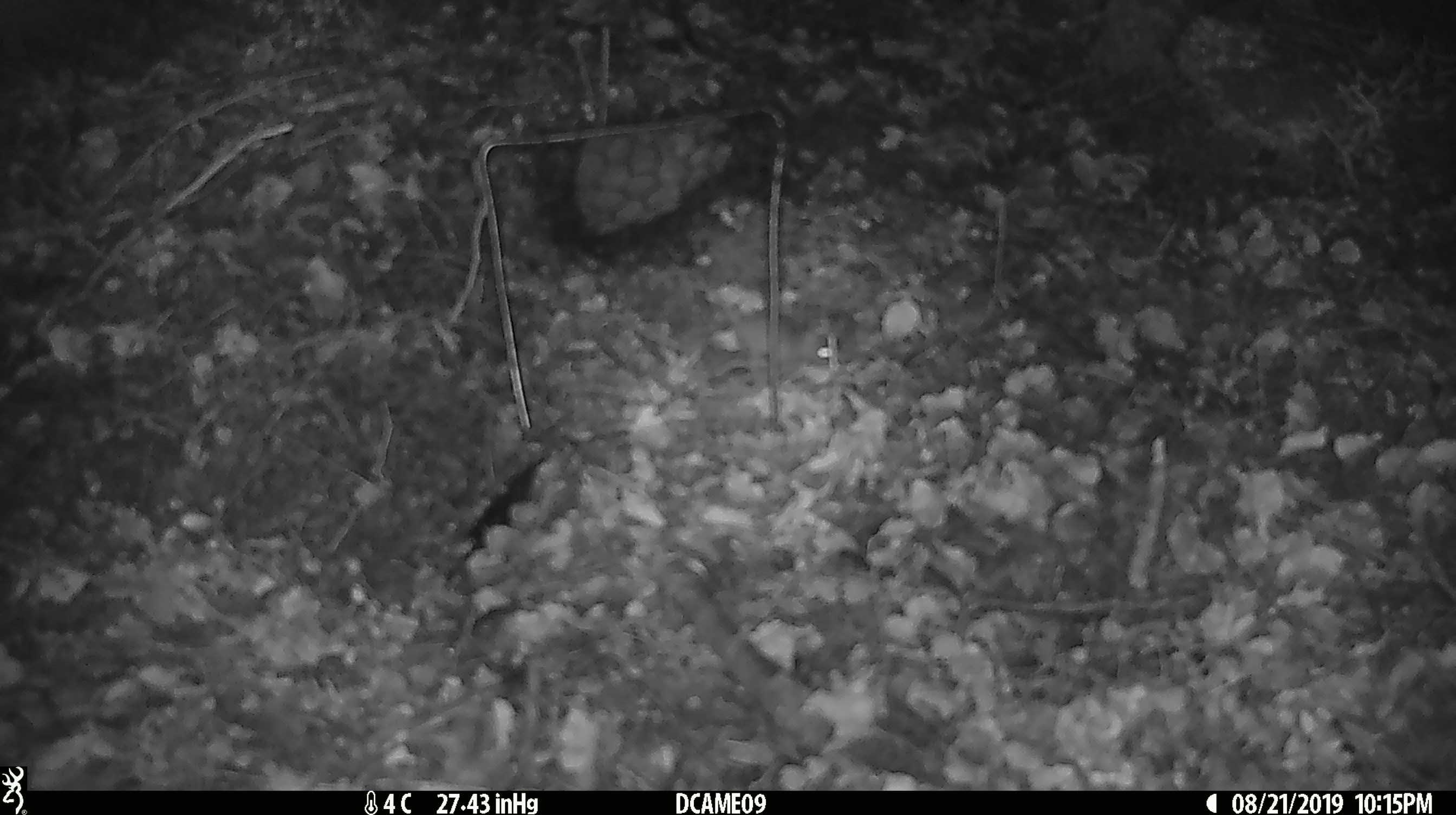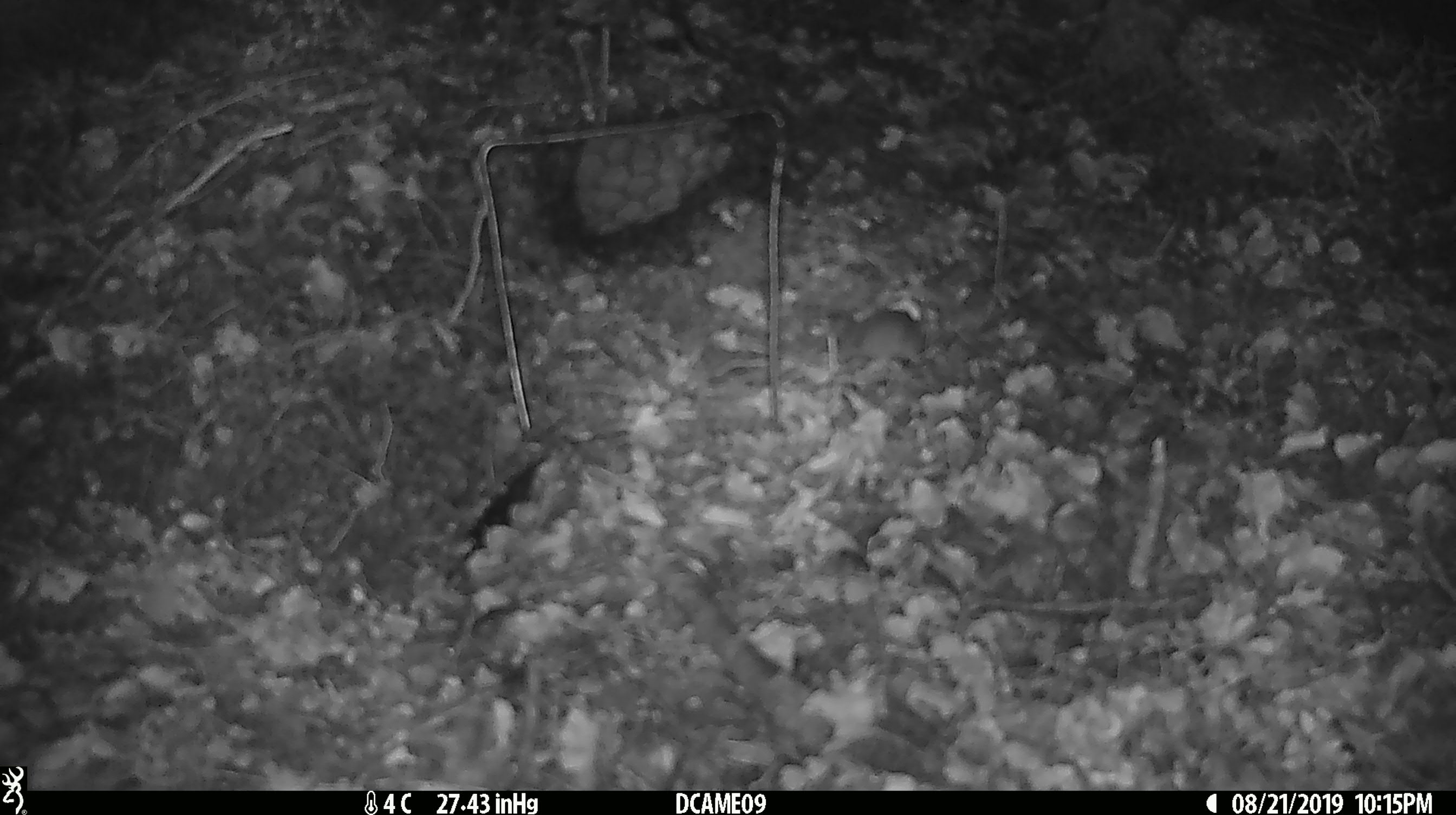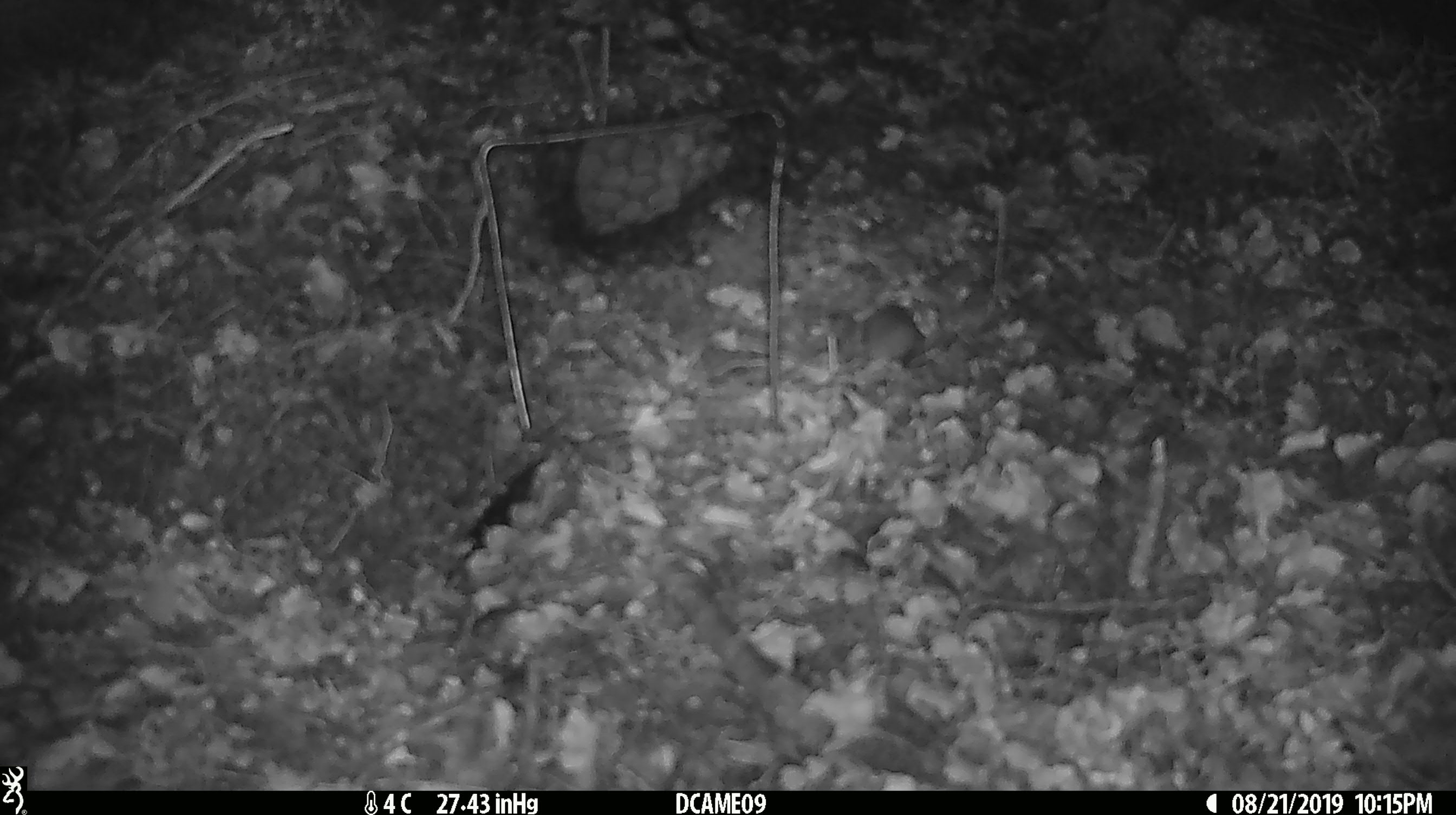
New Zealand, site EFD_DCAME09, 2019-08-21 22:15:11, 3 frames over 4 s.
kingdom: Animalia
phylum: Chordata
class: Mammalia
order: Rodentia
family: Muridae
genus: Mus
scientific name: Mus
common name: mouse